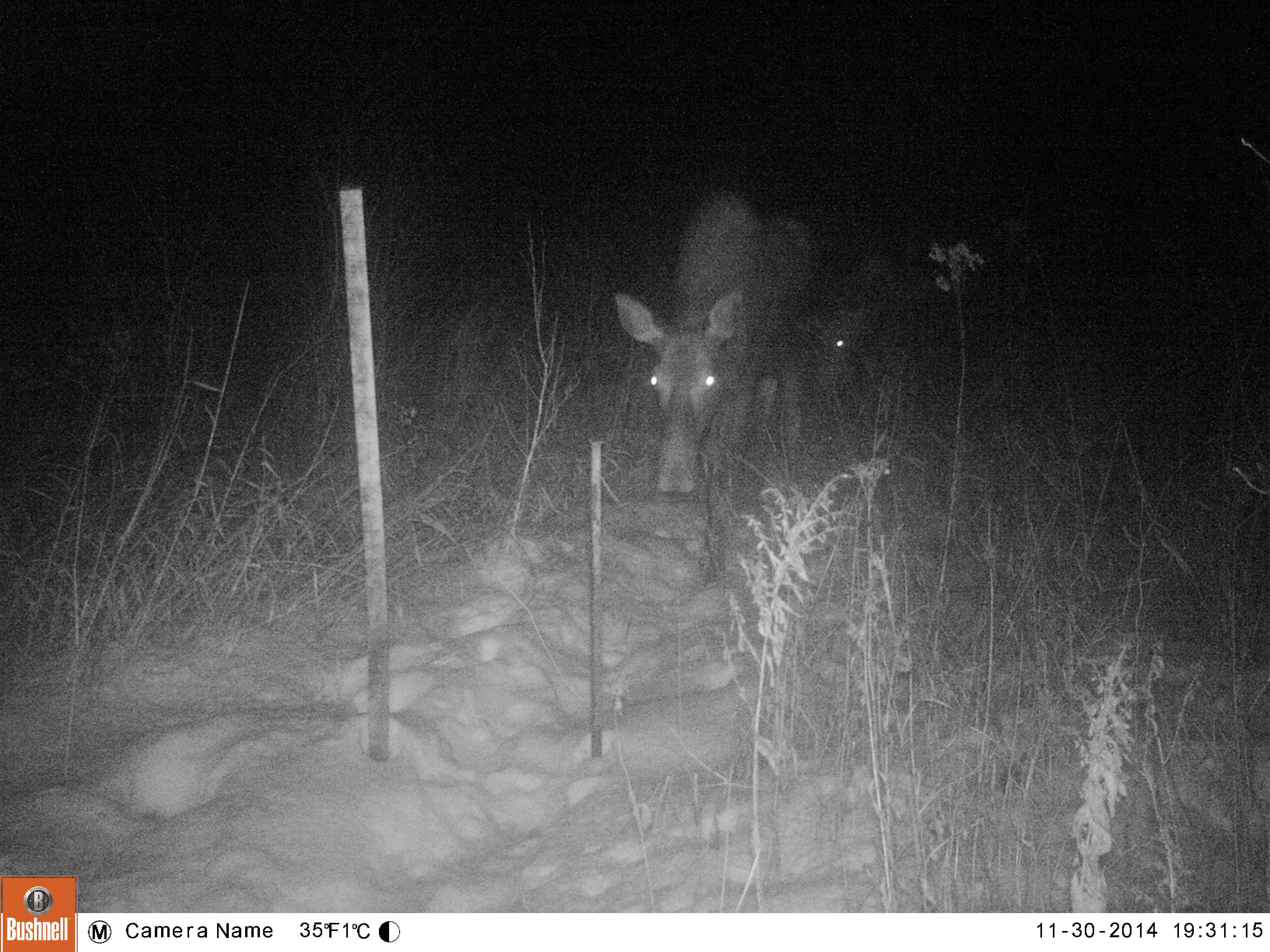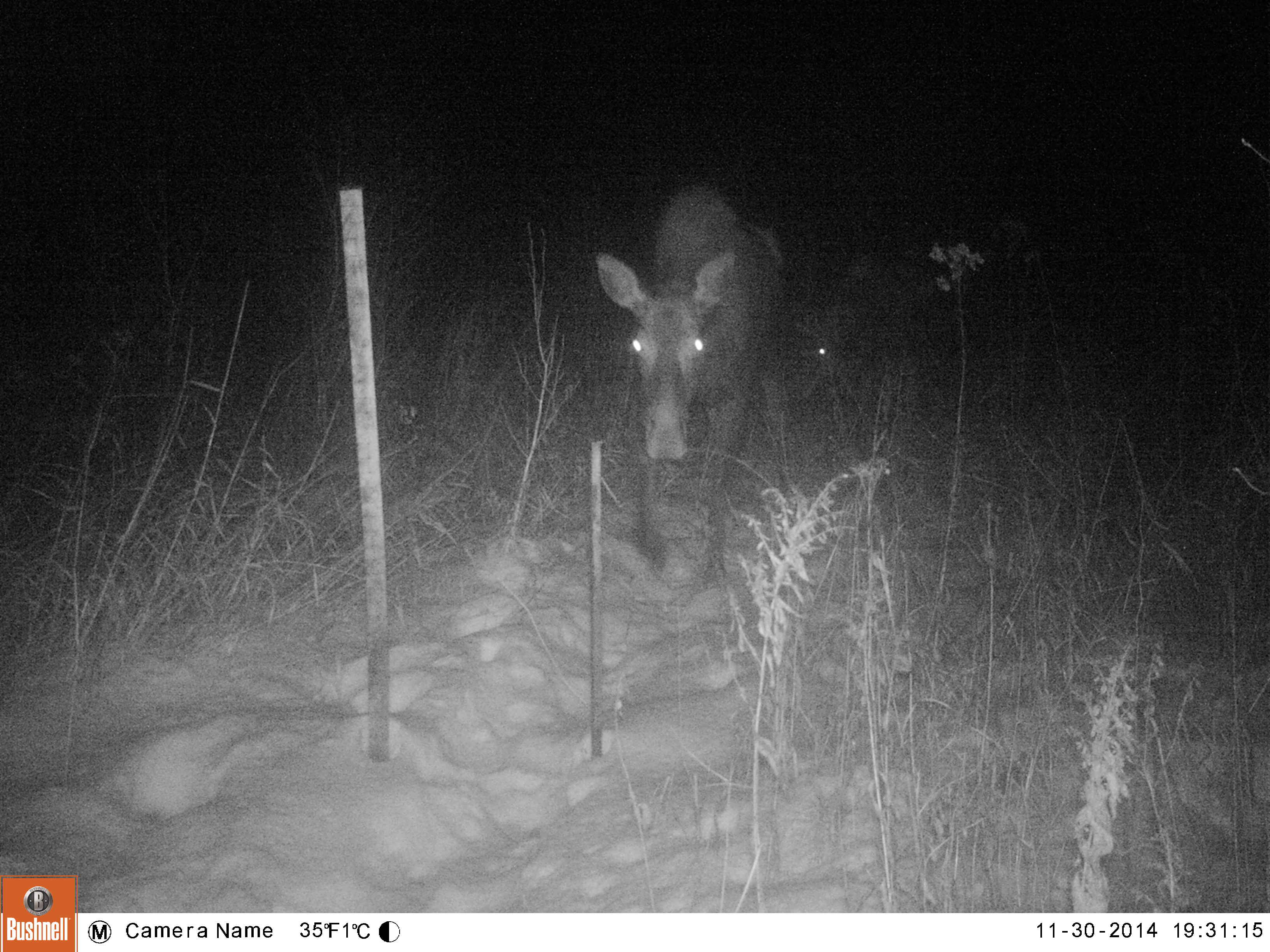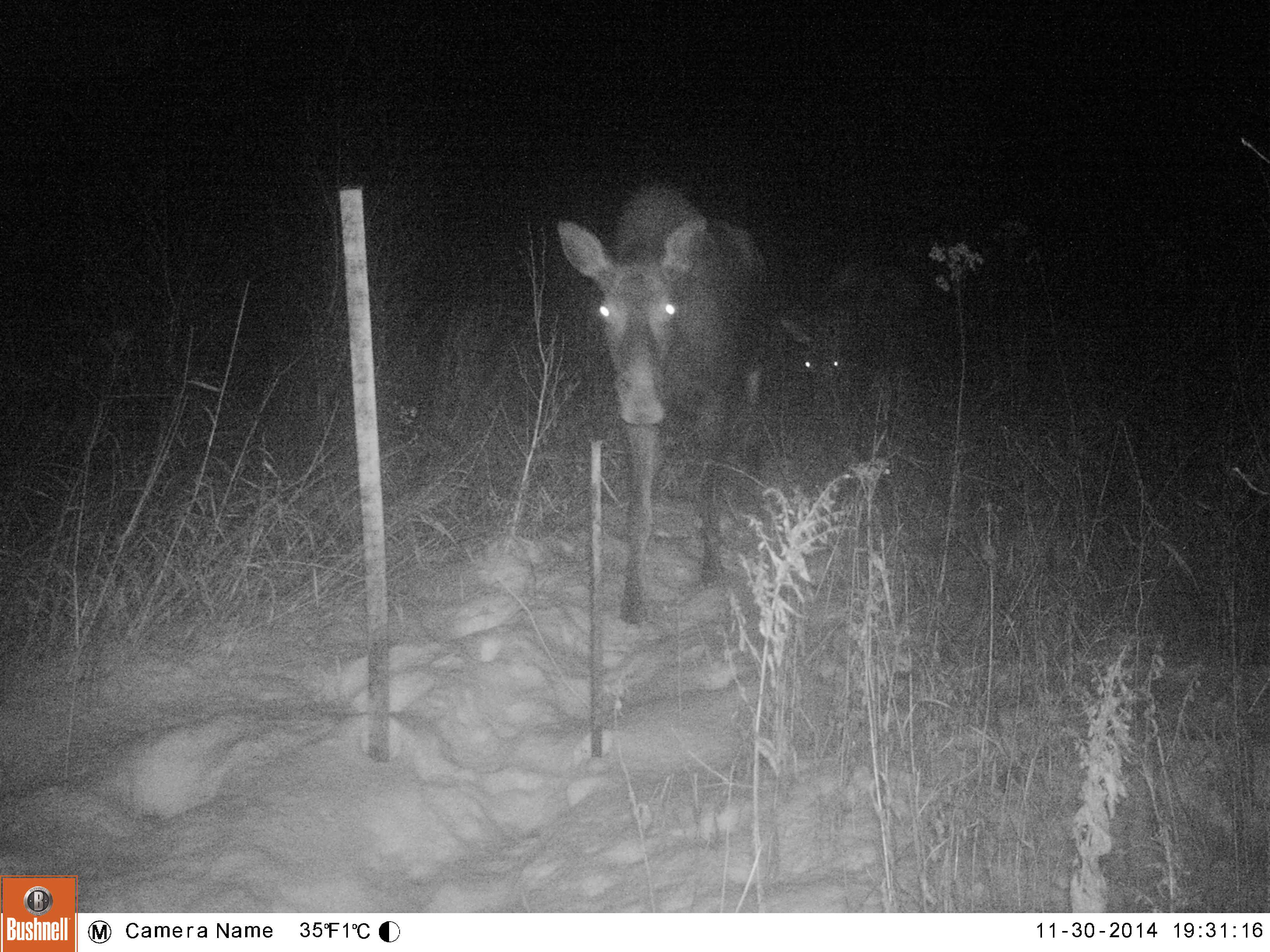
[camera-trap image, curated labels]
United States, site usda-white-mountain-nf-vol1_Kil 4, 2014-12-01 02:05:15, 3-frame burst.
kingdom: Animalia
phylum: Chordata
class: Mammalia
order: Artiodactyla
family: Cervidae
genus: Alces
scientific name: Alces alces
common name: moose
Moose (Alces alces).